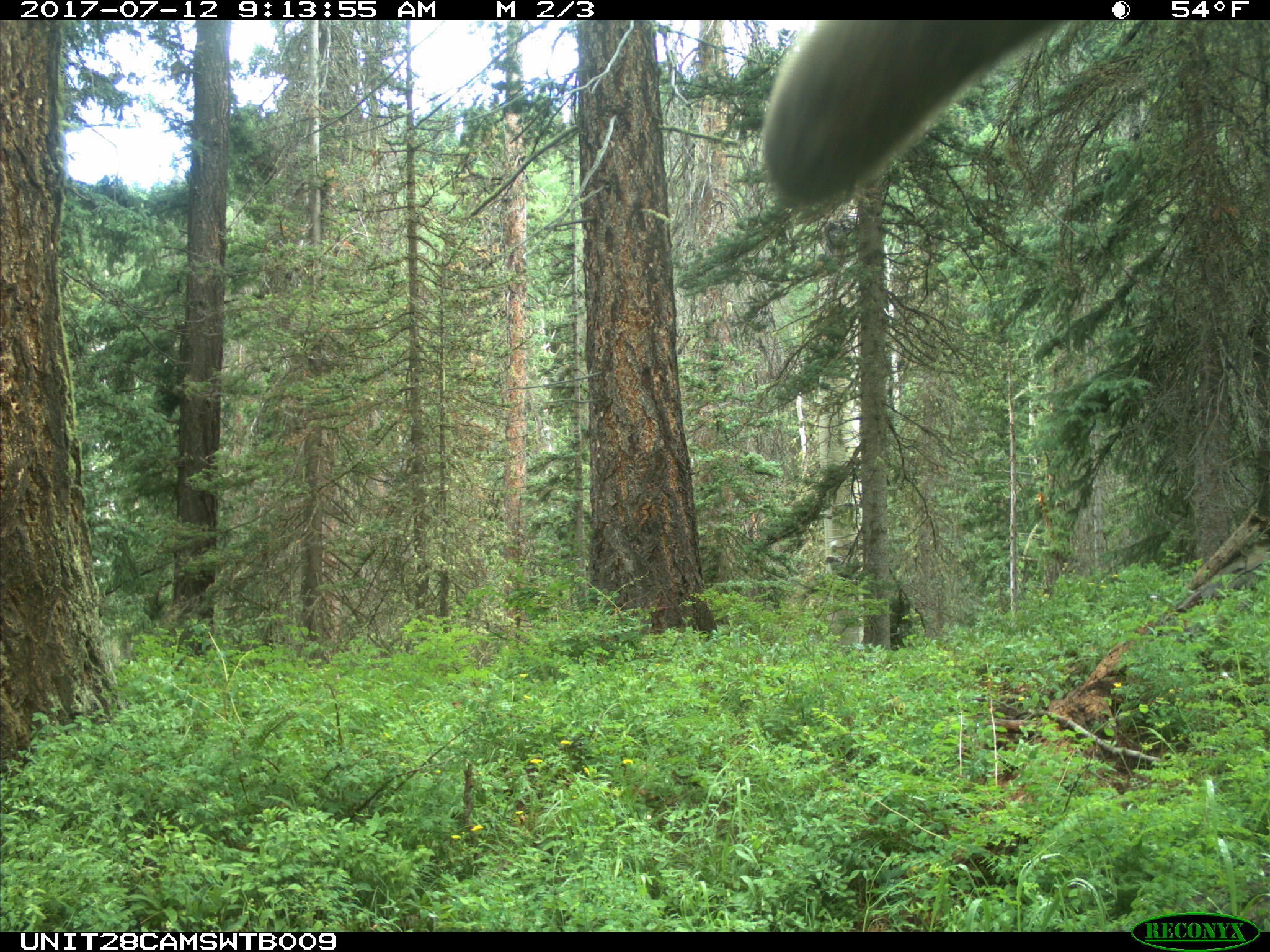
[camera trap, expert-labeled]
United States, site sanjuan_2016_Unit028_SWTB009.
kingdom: Animalia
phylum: Chordata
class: Mammalia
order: Artiodactyla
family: Cervidae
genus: Cervus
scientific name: Cervus elaphus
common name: red deer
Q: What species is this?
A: Cervus elaphus (red deer).